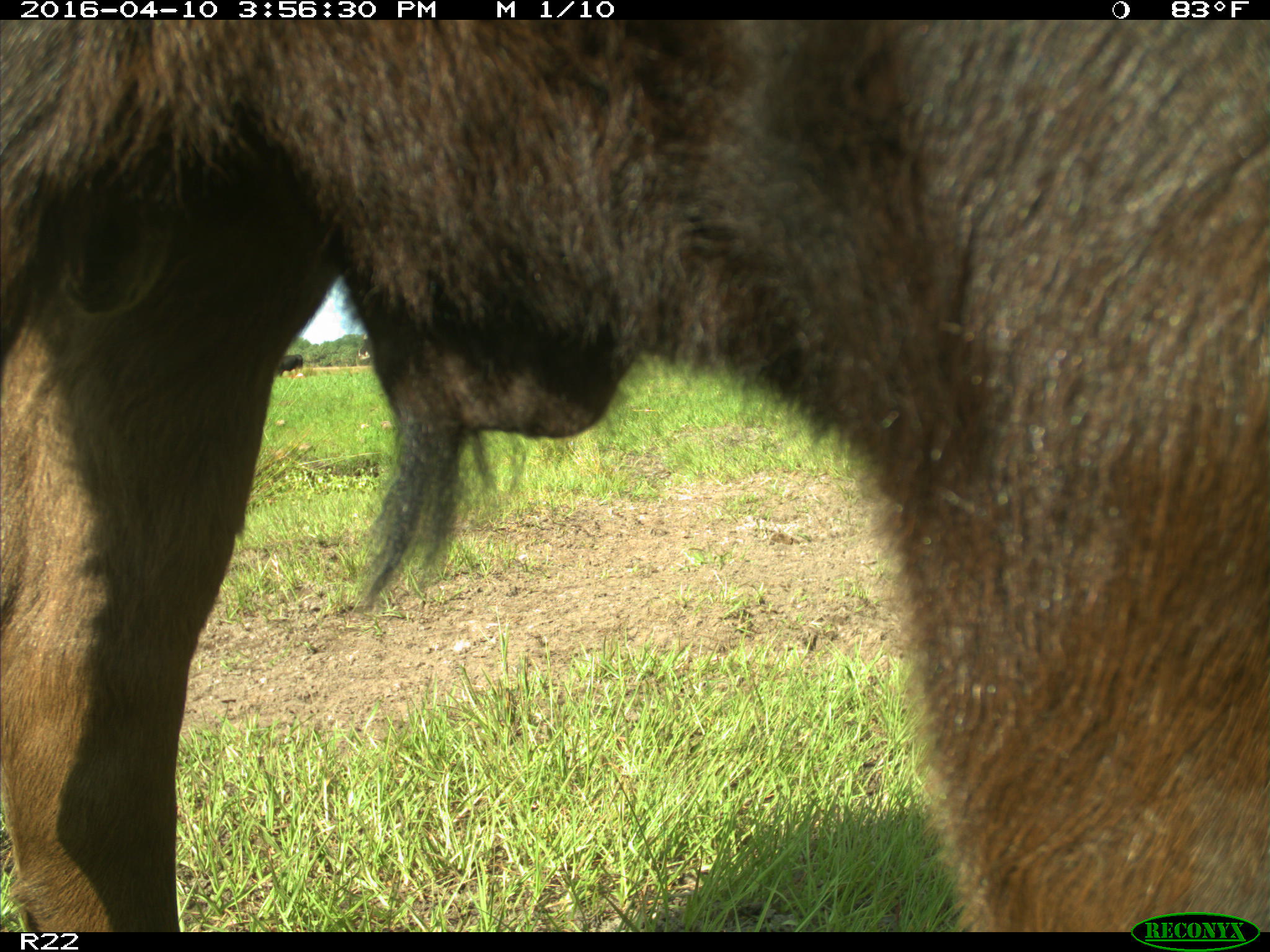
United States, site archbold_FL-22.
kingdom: Animalia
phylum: Chordata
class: Mammalia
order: Artiodactyla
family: Bovidae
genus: Bos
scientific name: Bos taurus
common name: domestic cow